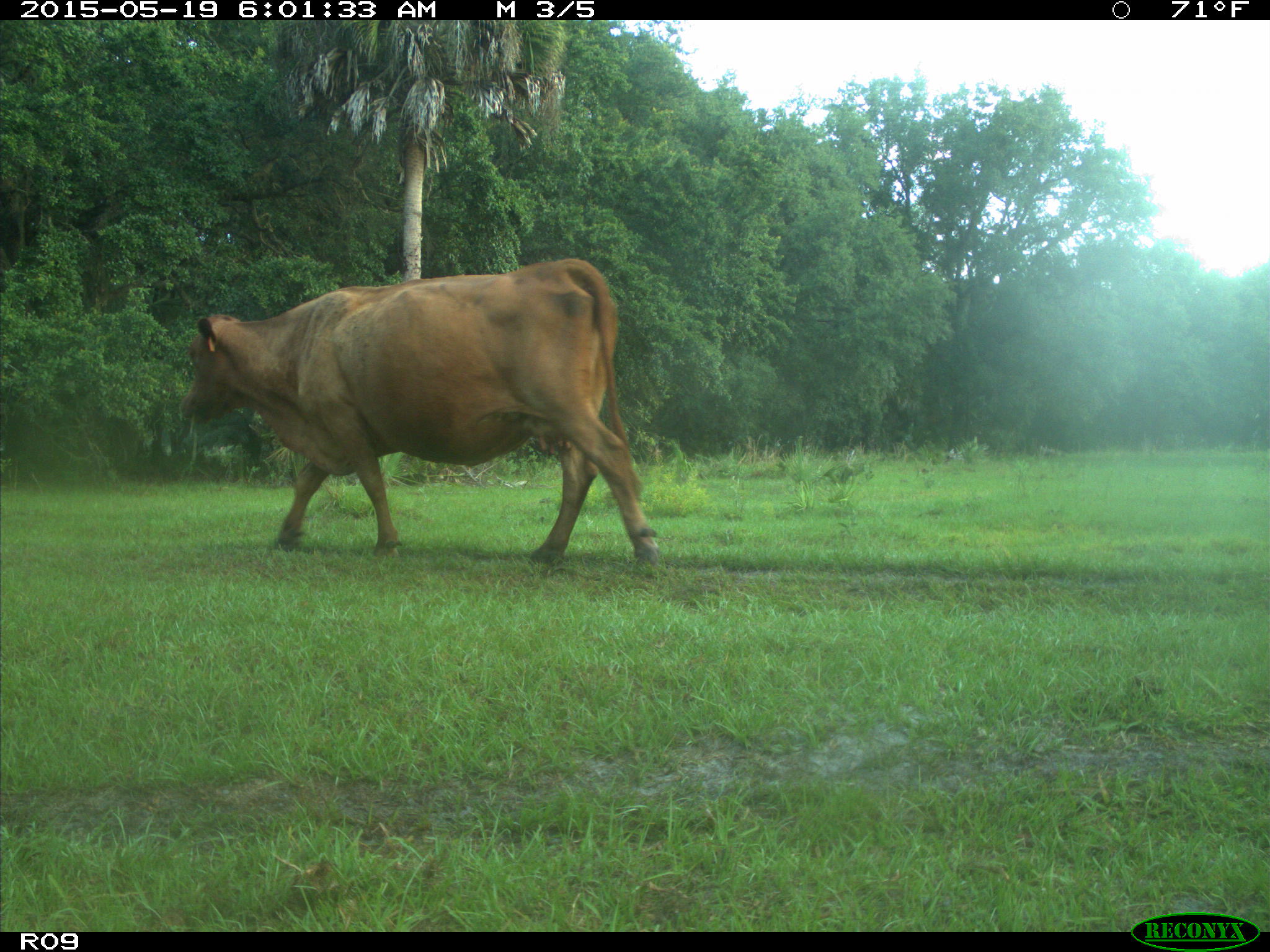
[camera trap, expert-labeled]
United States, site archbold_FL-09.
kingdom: Animalia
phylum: Chordata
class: Mammalia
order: Artiodactyla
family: Bovidae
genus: Bos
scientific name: Bos taurus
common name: domestic cow